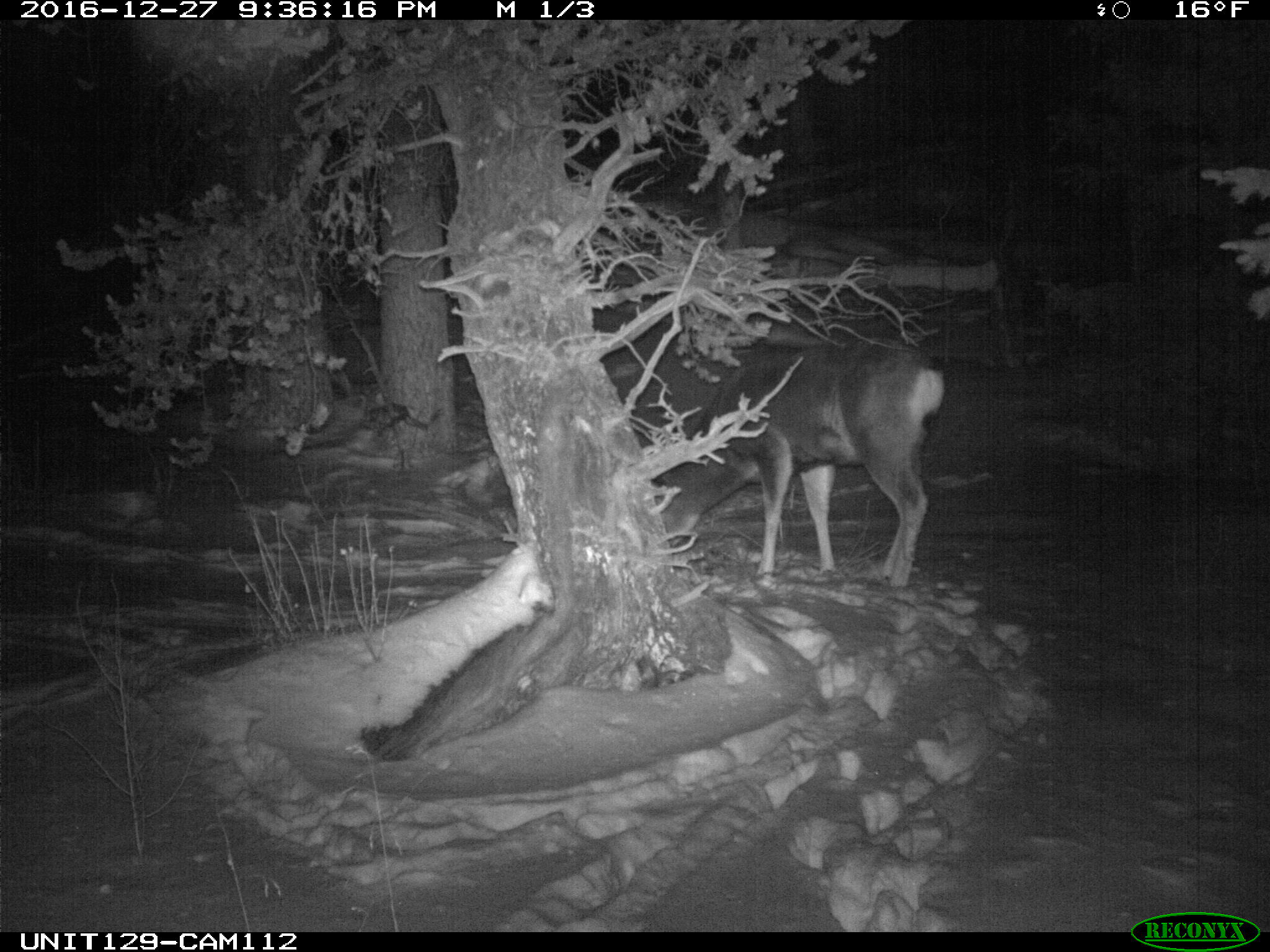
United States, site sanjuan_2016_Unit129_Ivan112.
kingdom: Animalia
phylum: Chordata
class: Mammalia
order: Artiodactyla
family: Cervidae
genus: Odocoileus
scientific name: Odocoileus hemionus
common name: mule deer